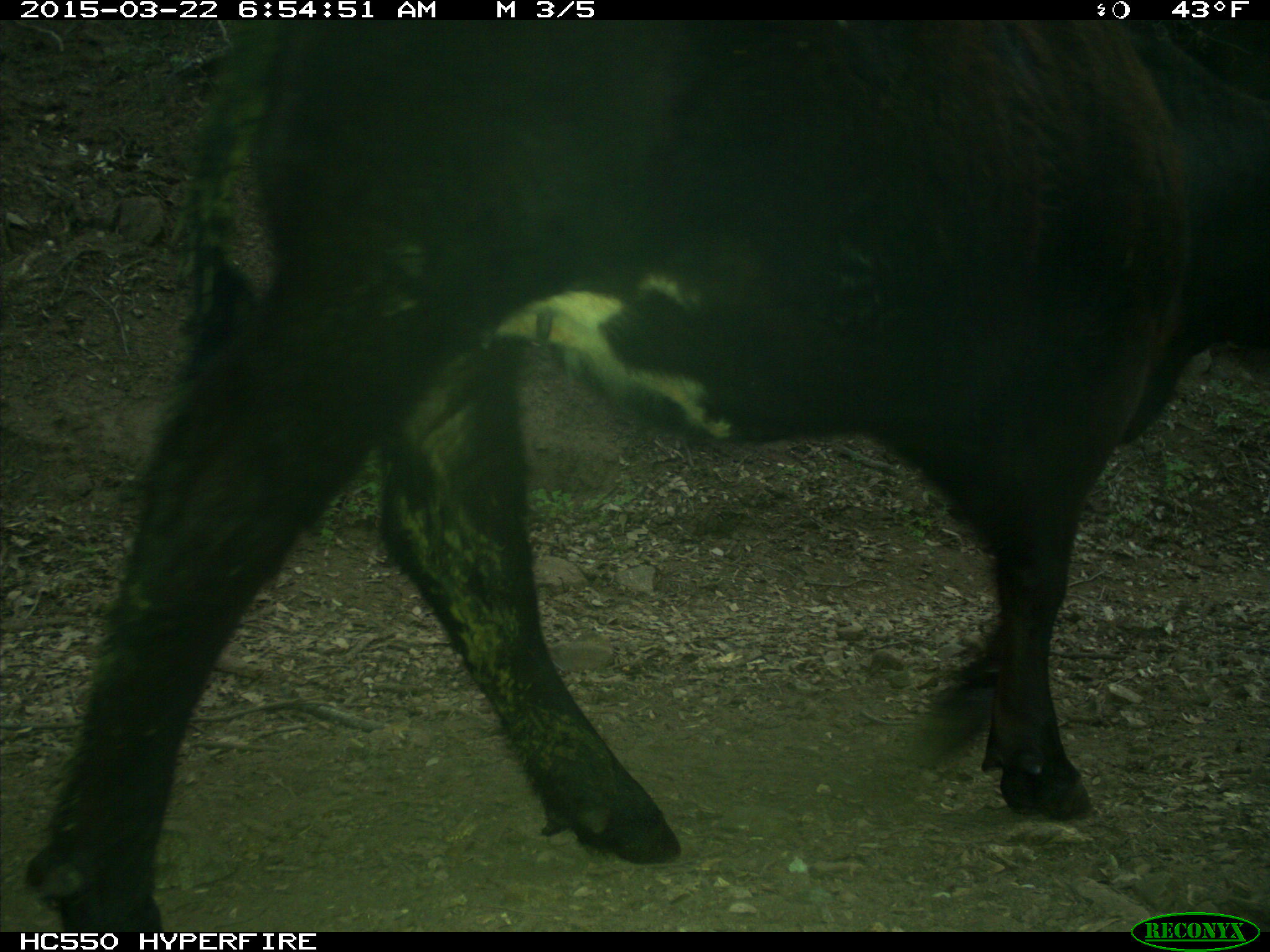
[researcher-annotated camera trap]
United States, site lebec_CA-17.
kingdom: Animalia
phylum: Chordata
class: Mammalia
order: Artiodactyla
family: Bovidae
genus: Bos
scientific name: Bos taurus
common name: domestic cow